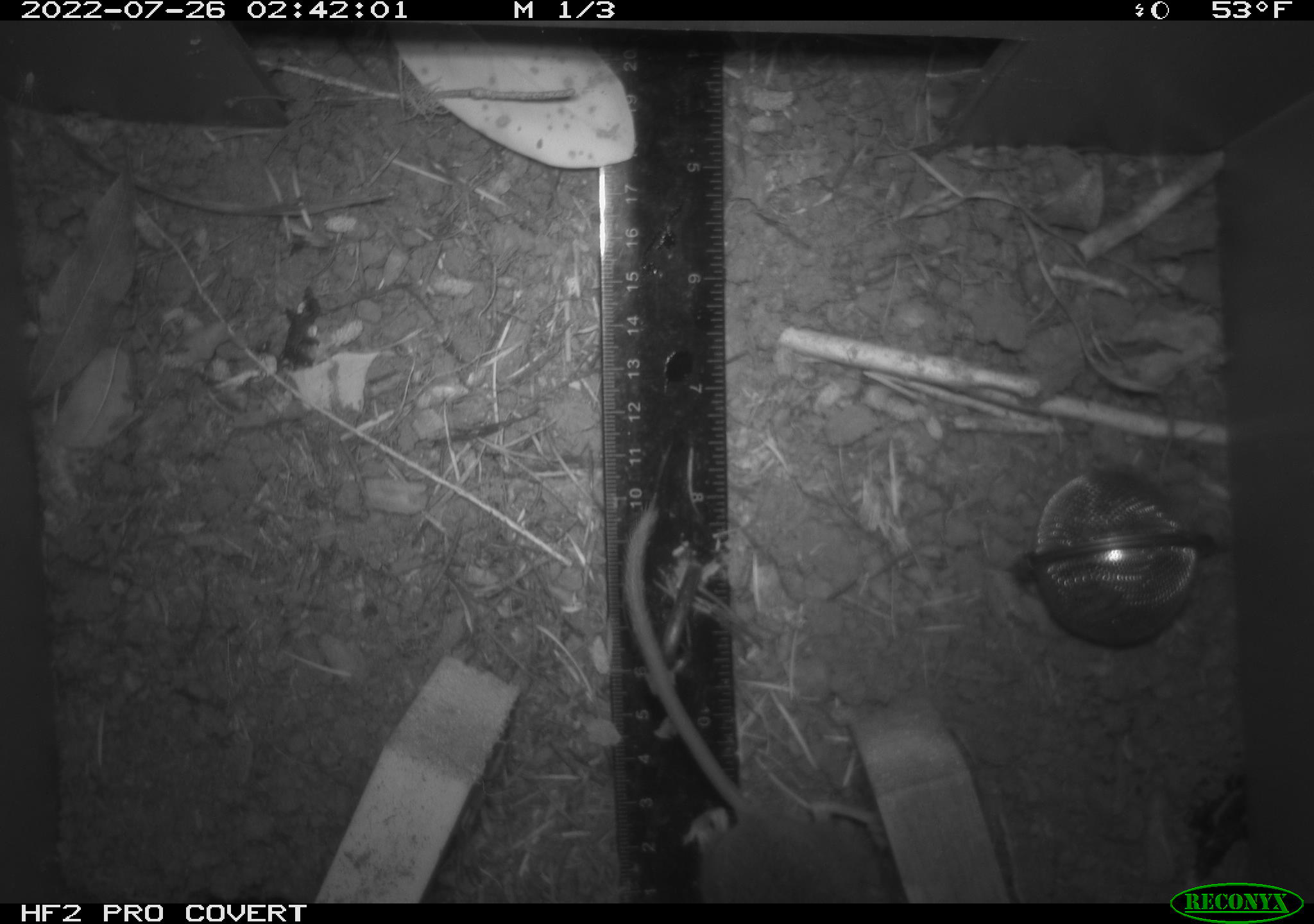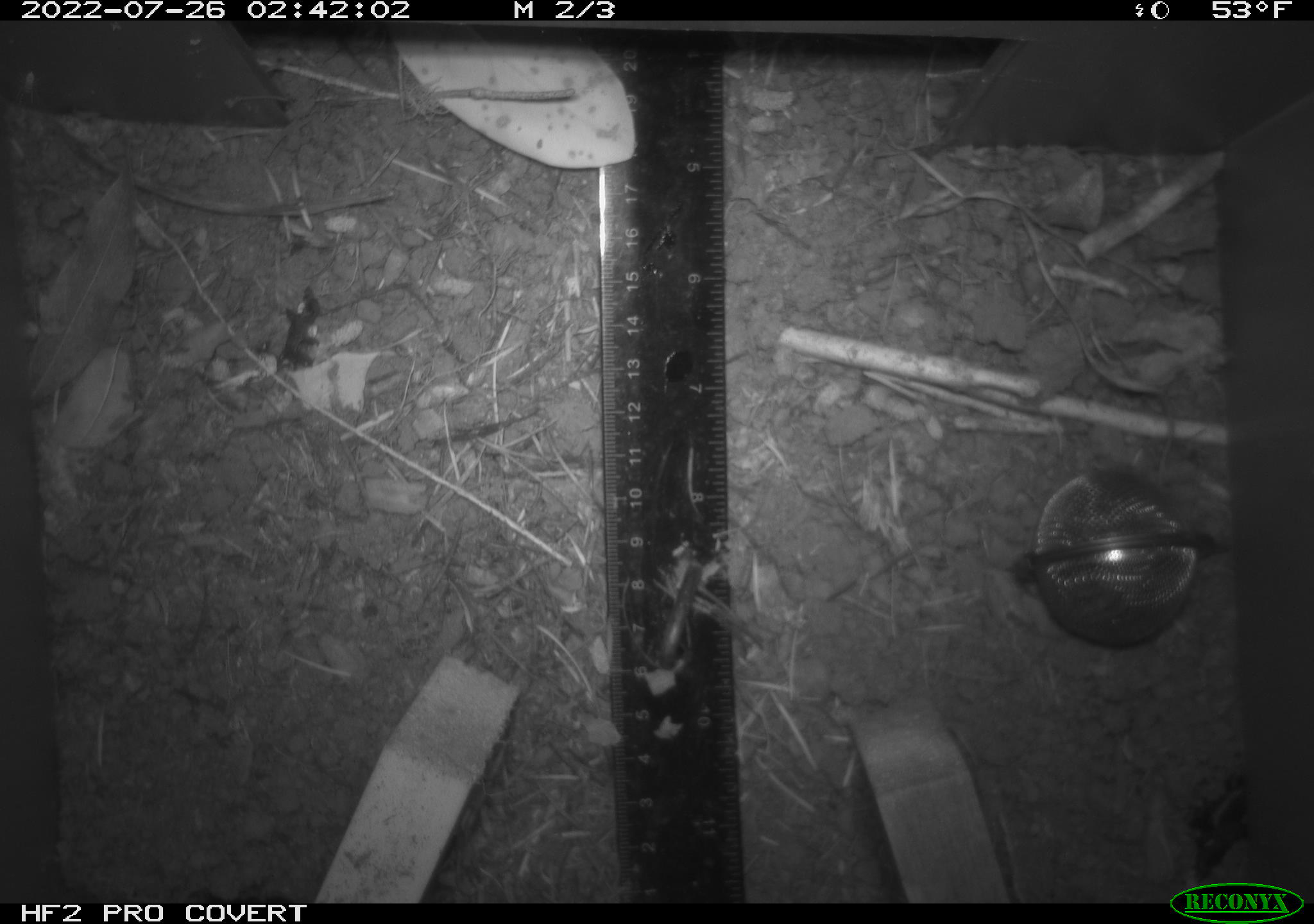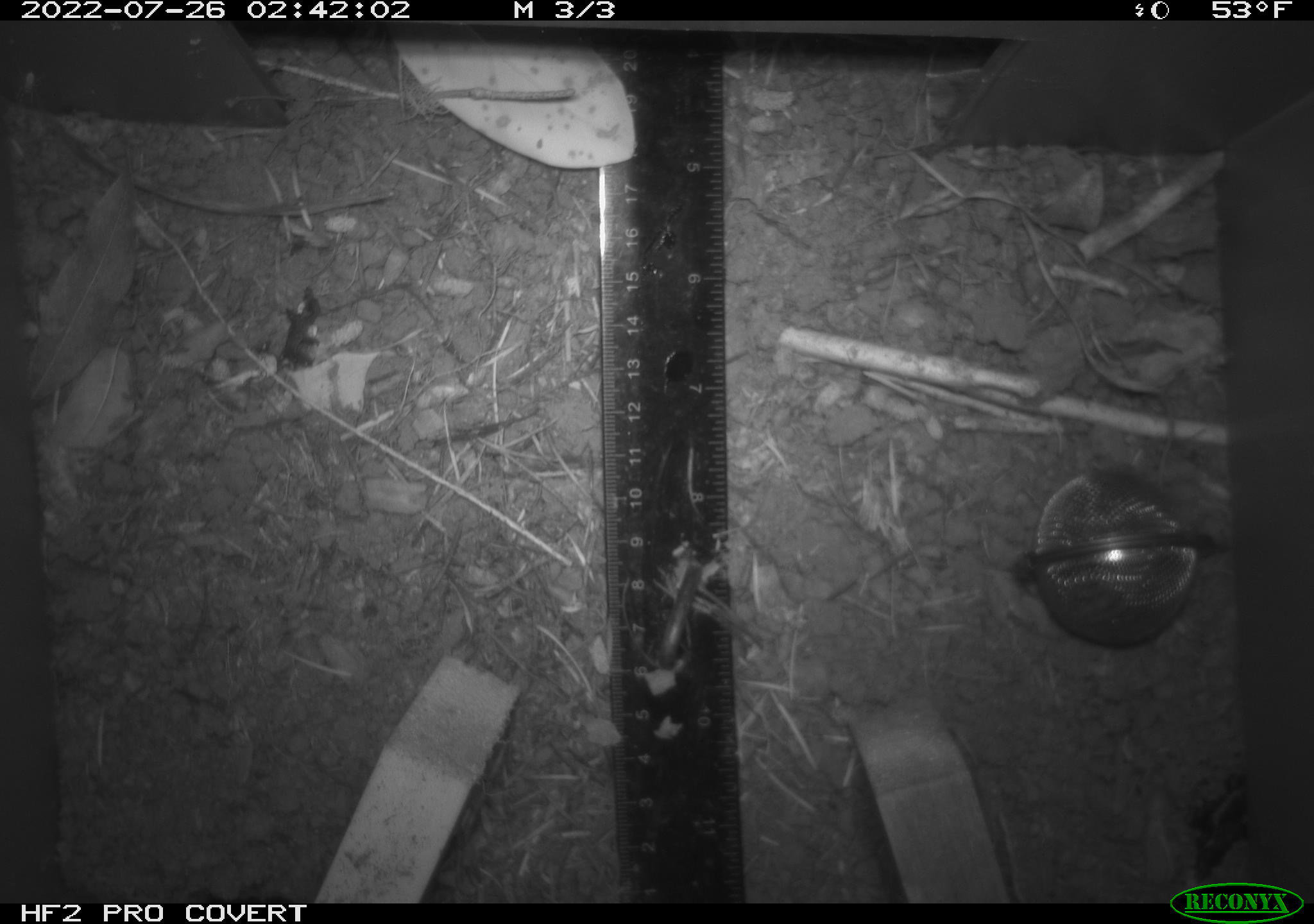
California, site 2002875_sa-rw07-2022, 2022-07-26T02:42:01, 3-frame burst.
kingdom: Animalia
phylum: Chordata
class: Mammalia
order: Rodentia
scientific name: Rodentia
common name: mouse species